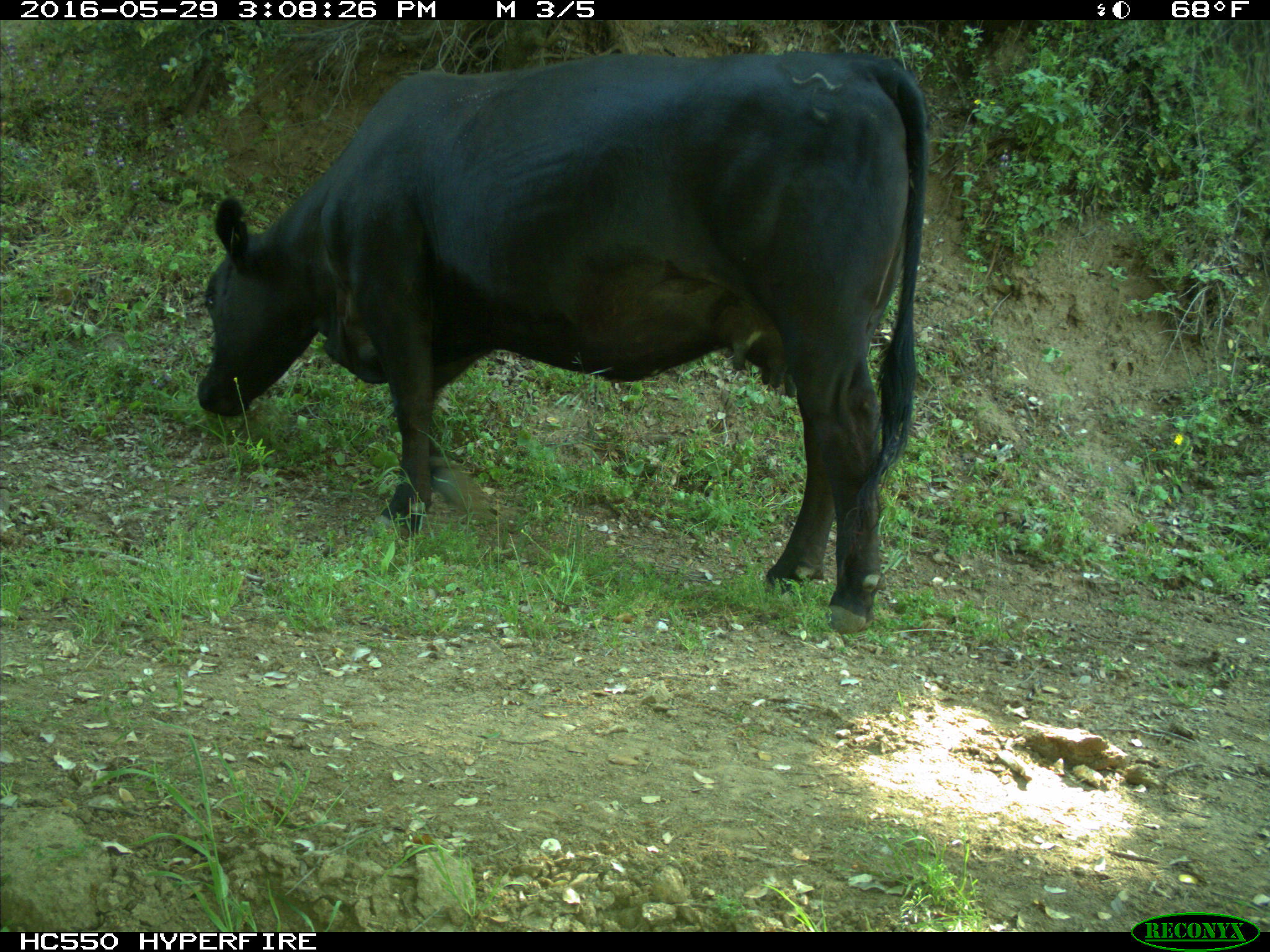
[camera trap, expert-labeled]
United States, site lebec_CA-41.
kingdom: Animalia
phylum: Chordata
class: Mammalia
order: Artiodactyla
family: Bovidae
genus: Bos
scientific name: Bos taurus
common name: domestic cow